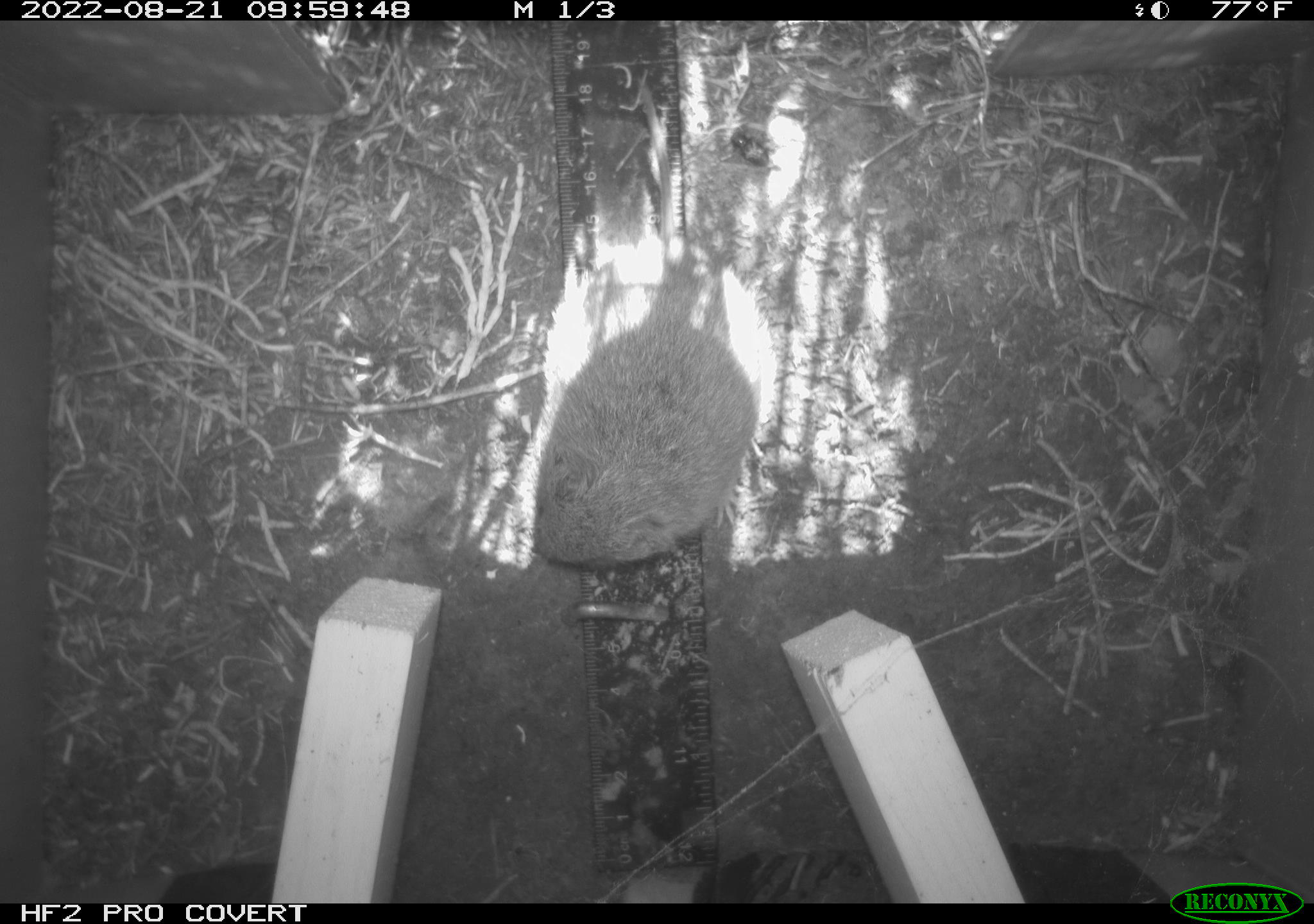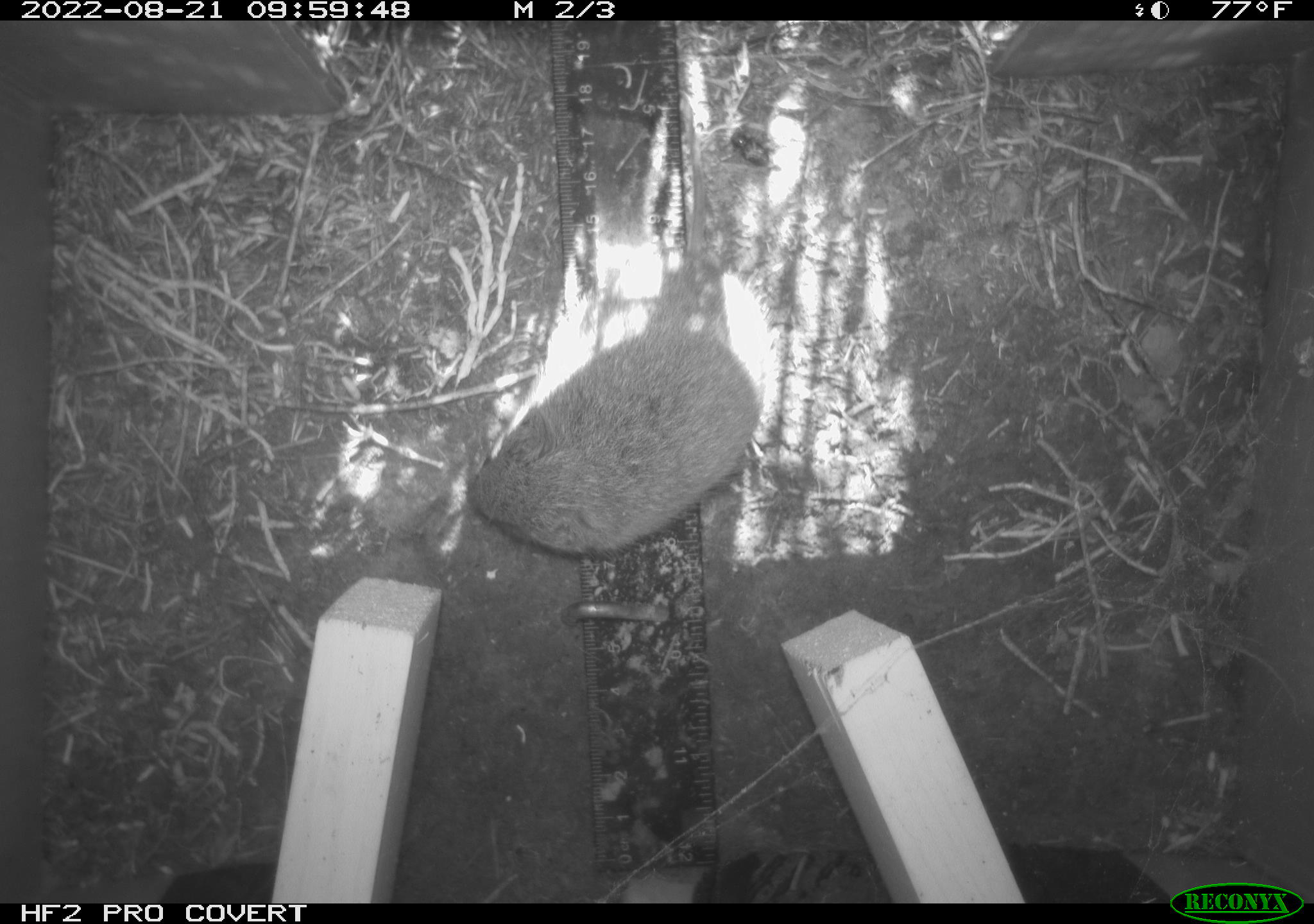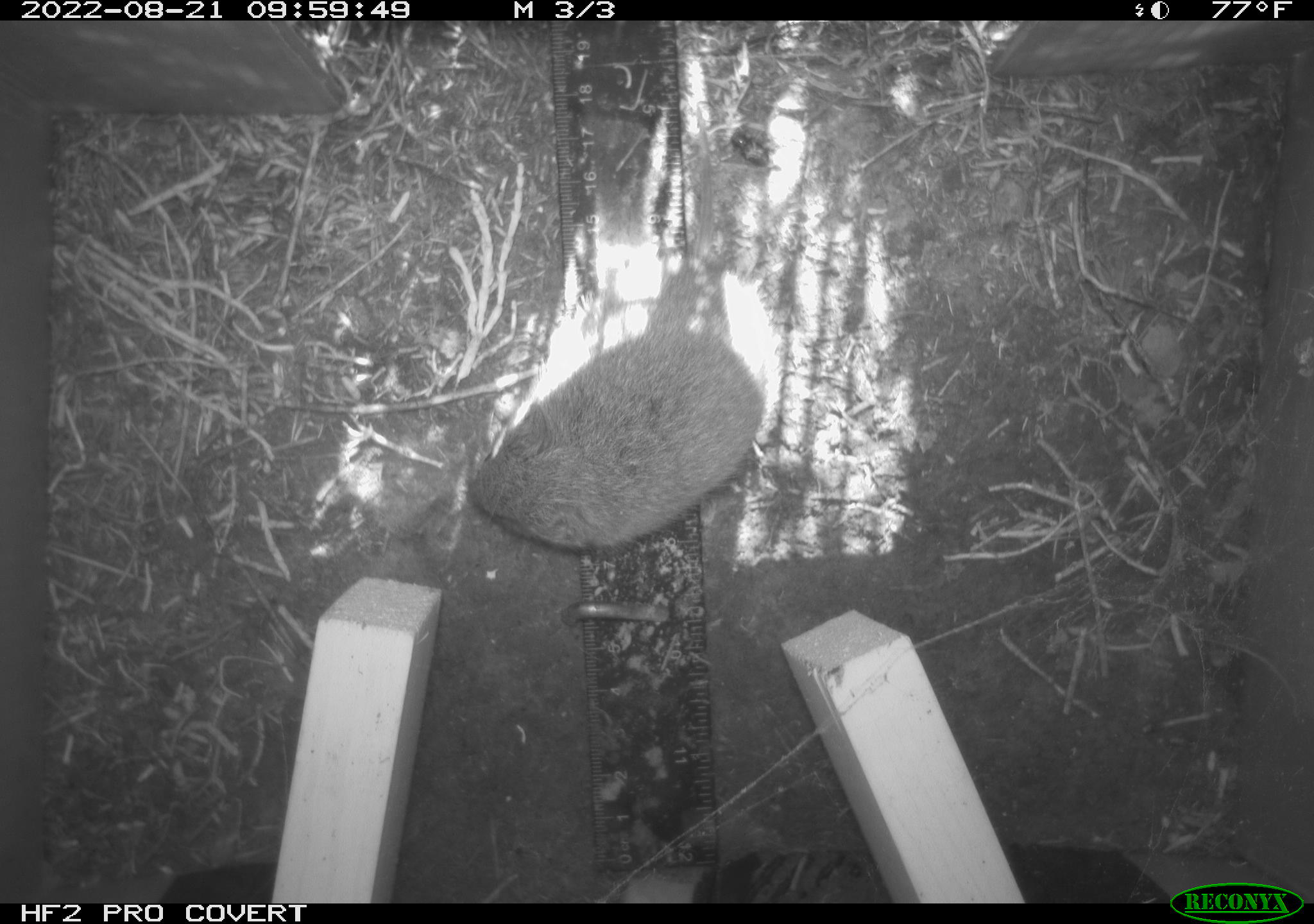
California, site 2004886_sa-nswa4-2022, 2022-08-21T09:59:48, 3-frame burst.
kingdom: Animalia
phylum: Chordata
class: Mammalia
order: Rodentia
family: Cricetidae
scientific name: Cricetidae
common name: hamsters, voles, lemmings, and allies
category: cricetidae family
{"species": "cricetidae family (hamsters, voles, lemmings, and allies) (Cricetidae)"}